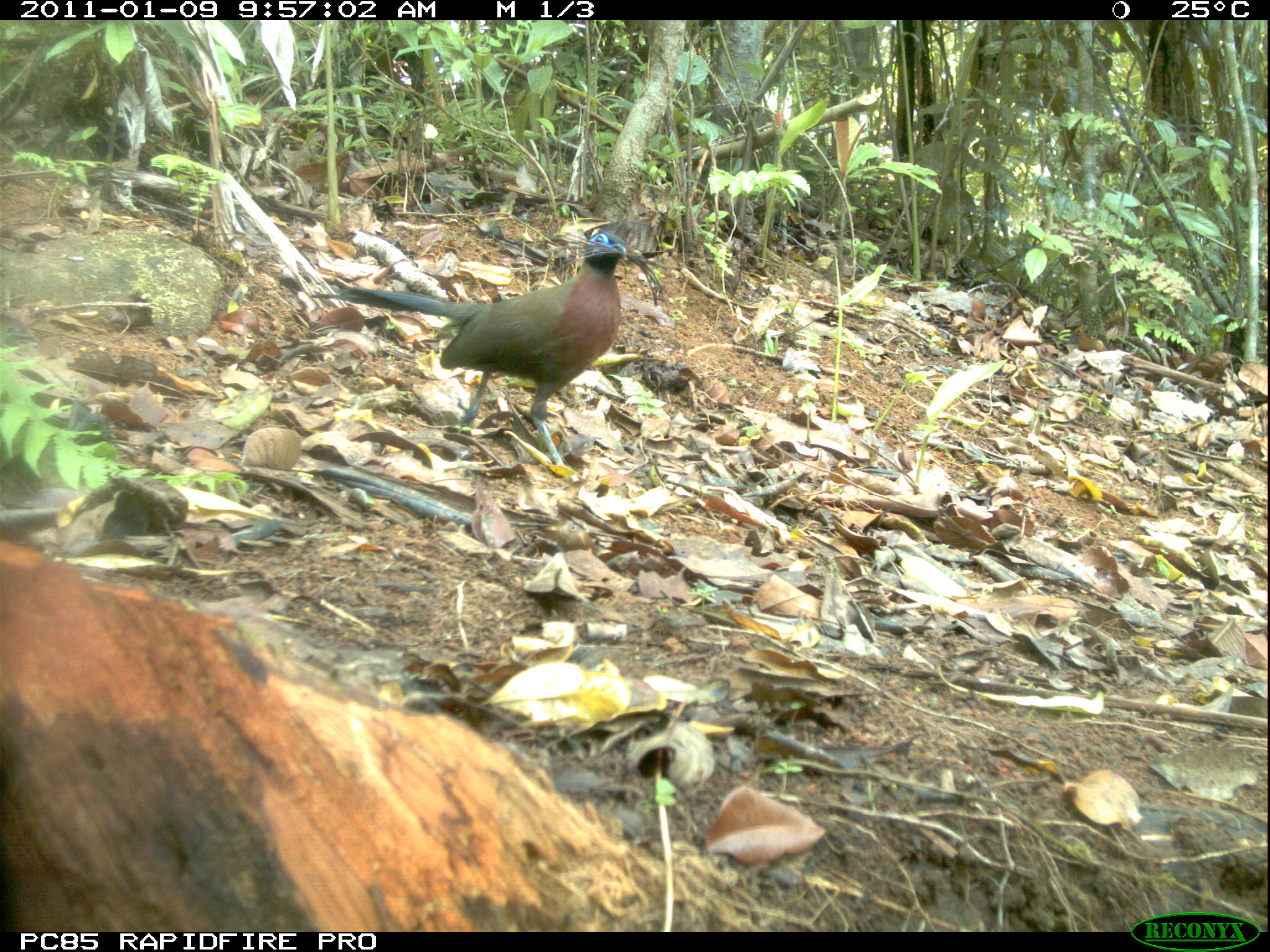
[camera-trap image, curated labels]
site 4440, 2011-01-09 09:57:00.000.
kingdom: Animalia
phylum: Chordata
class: Aves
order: Passeriformes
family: Cisticolidae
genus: Cisticola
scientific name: Cisticola cherina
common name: madagascar cisticola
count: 1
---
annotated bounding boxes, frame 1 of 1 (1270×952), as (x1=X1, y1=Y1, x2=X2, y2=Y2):
cisticola cherina: (x1=306, y1=231, x2=669, y2=466)